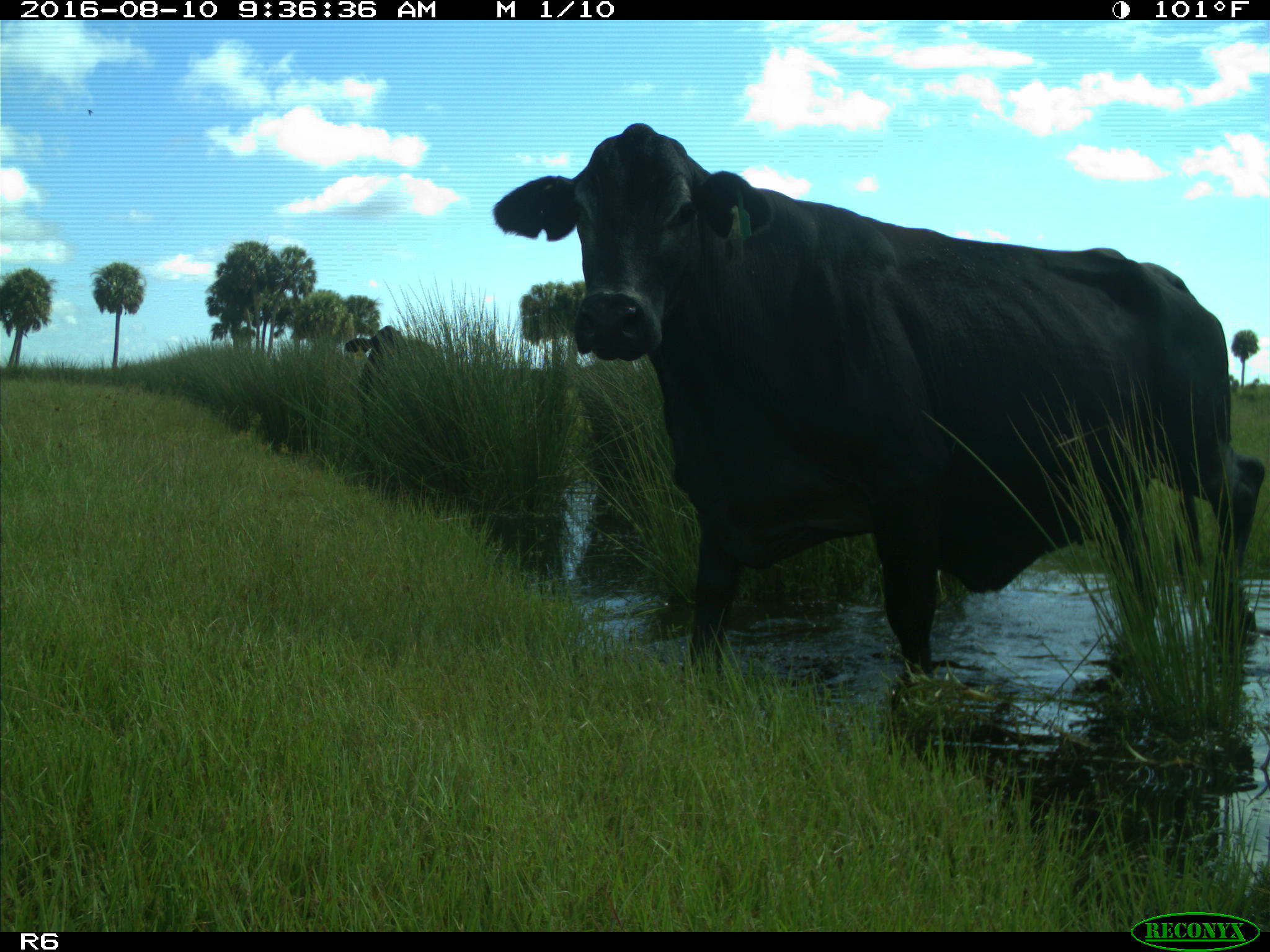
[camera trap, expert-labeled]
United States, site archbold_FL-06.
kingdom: Animalia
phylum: Chordata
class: Mammalia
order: Artiodactyla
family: Bovidae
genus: Bos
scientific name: Bos taurus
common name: domestic cow